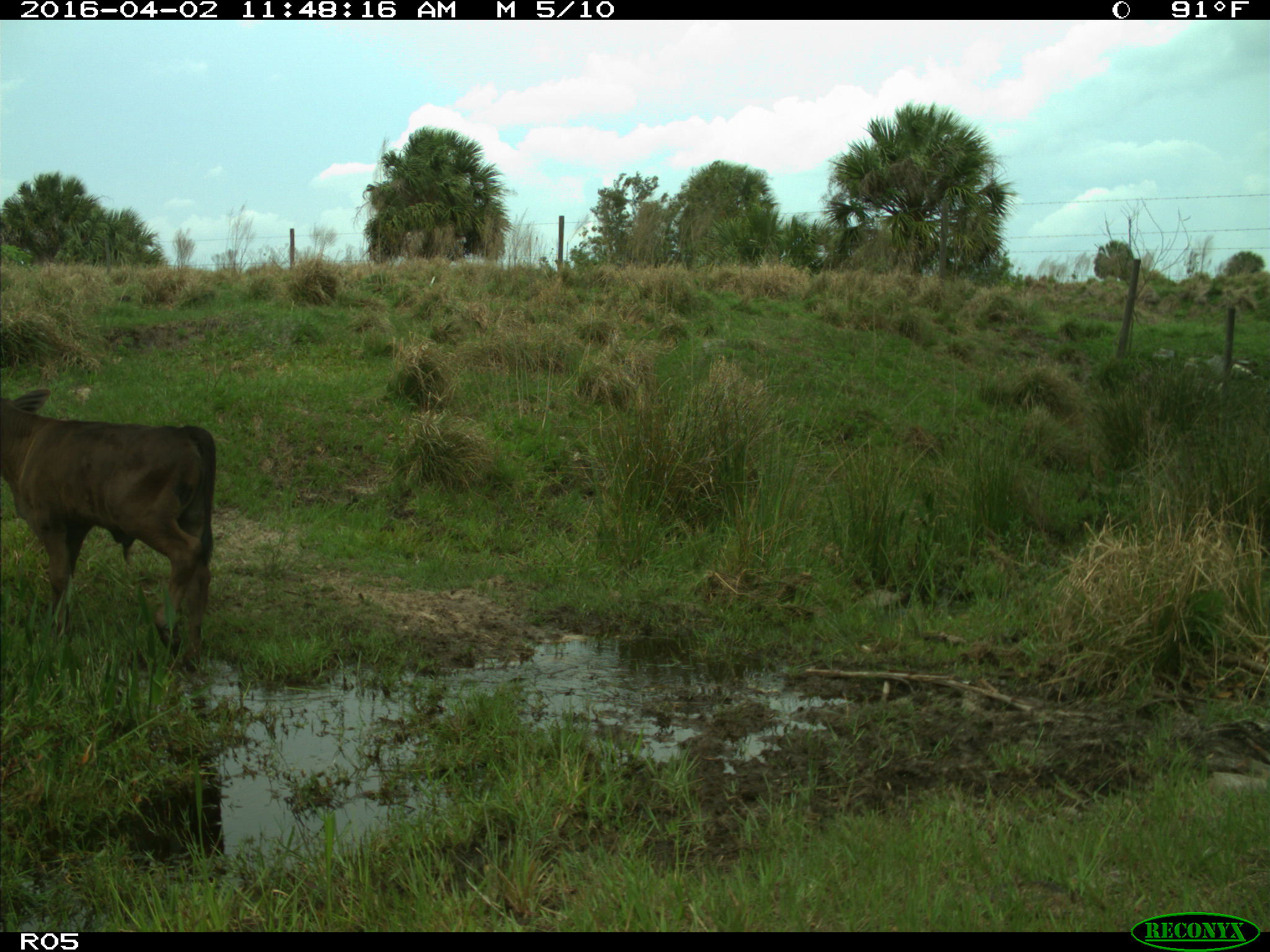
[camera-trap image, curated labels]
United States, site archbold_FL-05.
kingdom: Animalia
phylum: Chordata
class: Mammalia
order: Artiodactyla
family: Bovidae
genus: Bos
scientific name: Bos taurus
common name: domestic cow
Bos taurus (domestic cow).